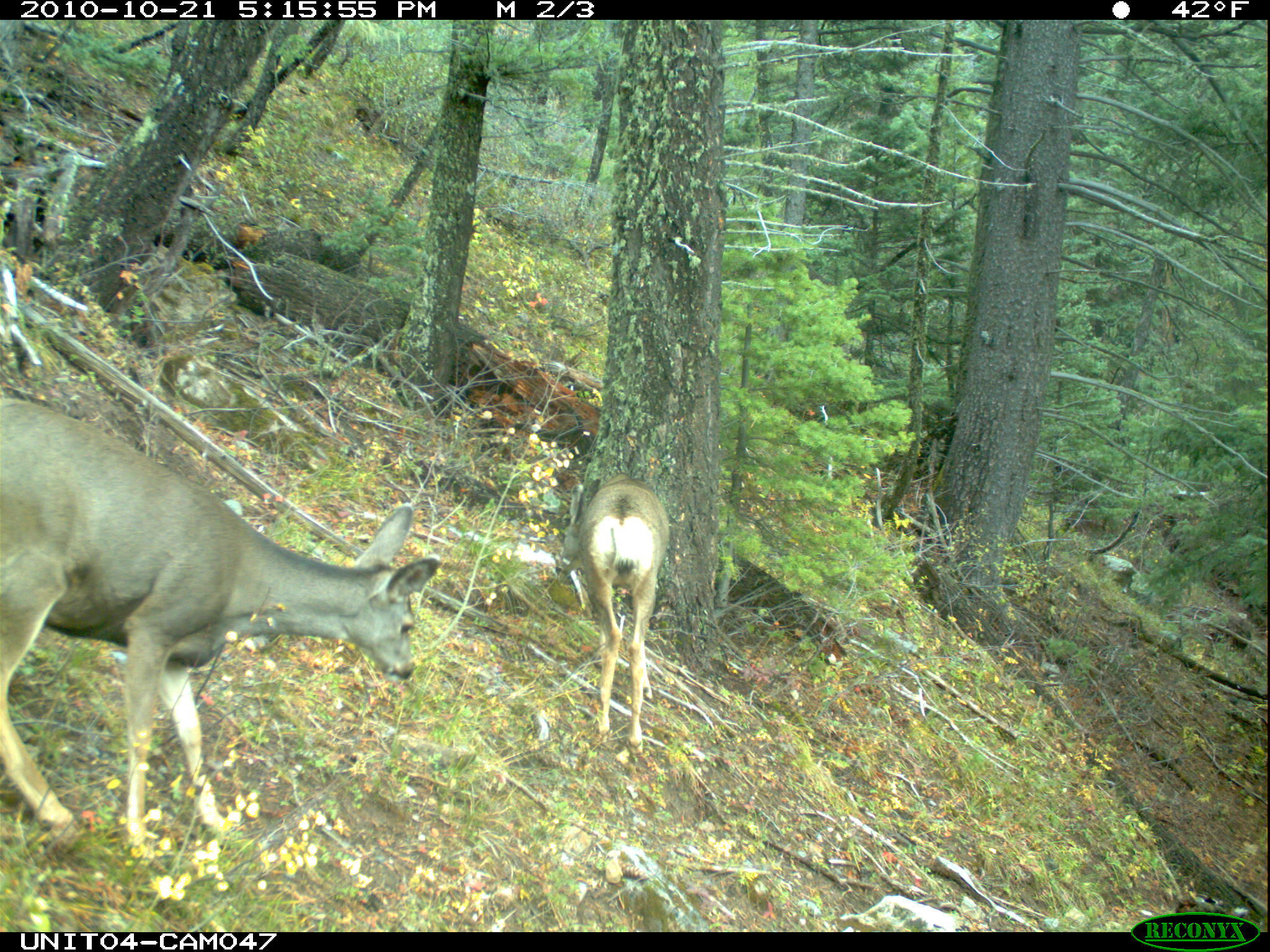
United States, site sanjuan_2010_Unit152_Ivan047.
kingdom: Animalia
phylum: Chordata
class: Mammalia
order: Artiodactyla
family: Cervidae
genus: Odocoileus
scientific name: Odocoileus hemionus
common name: mule deer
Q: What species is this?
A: Odocoileus hemionus (mule deer).